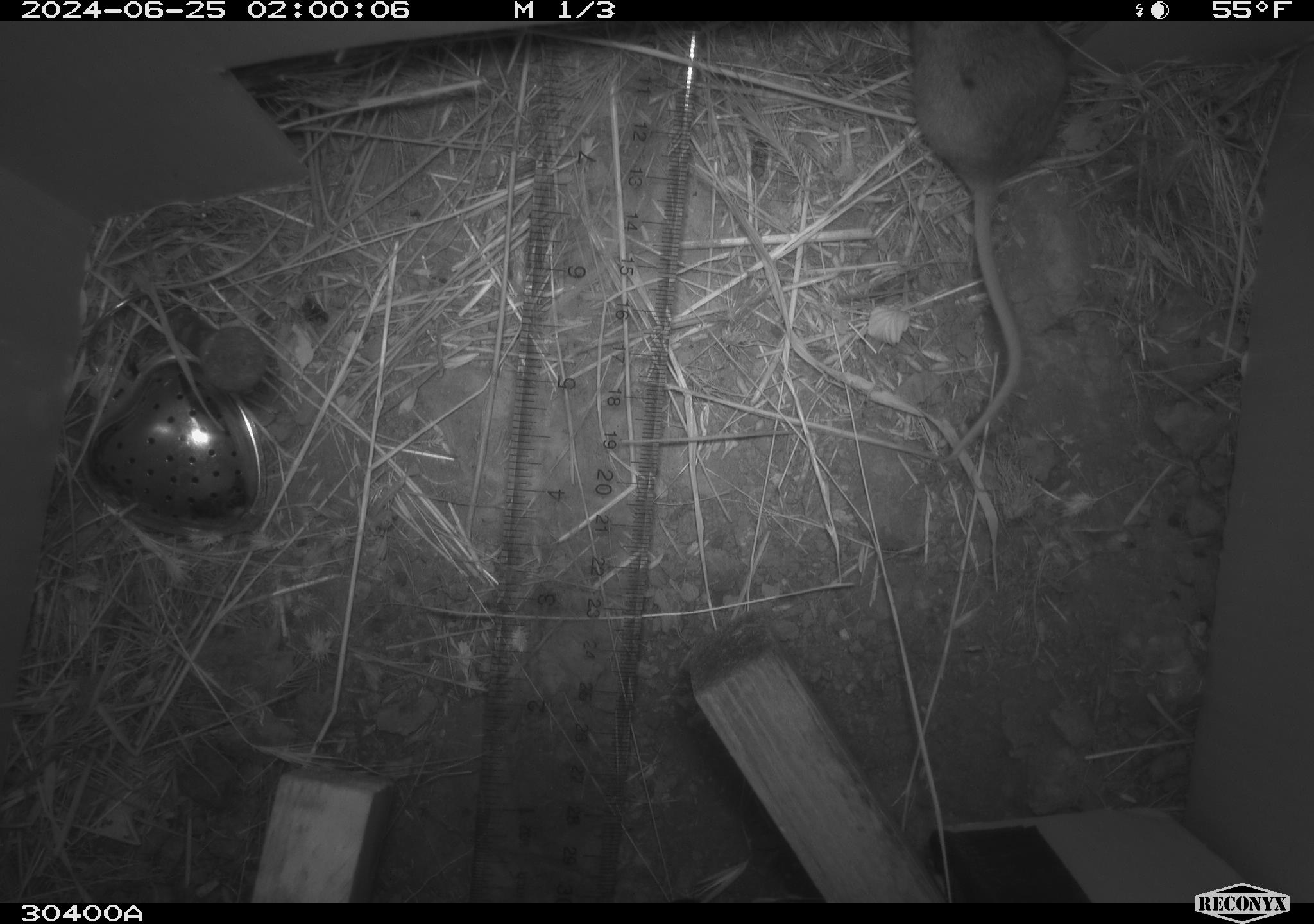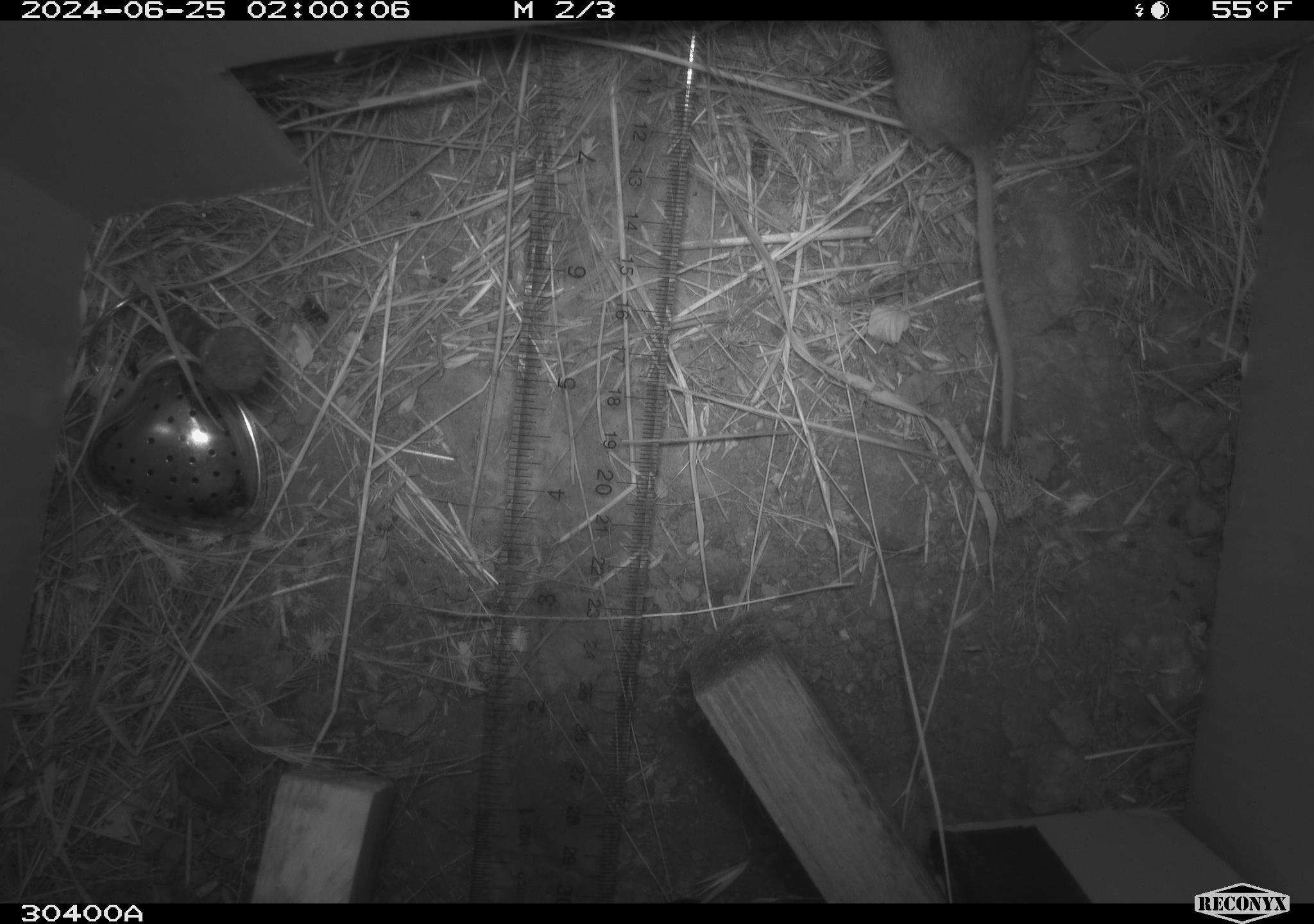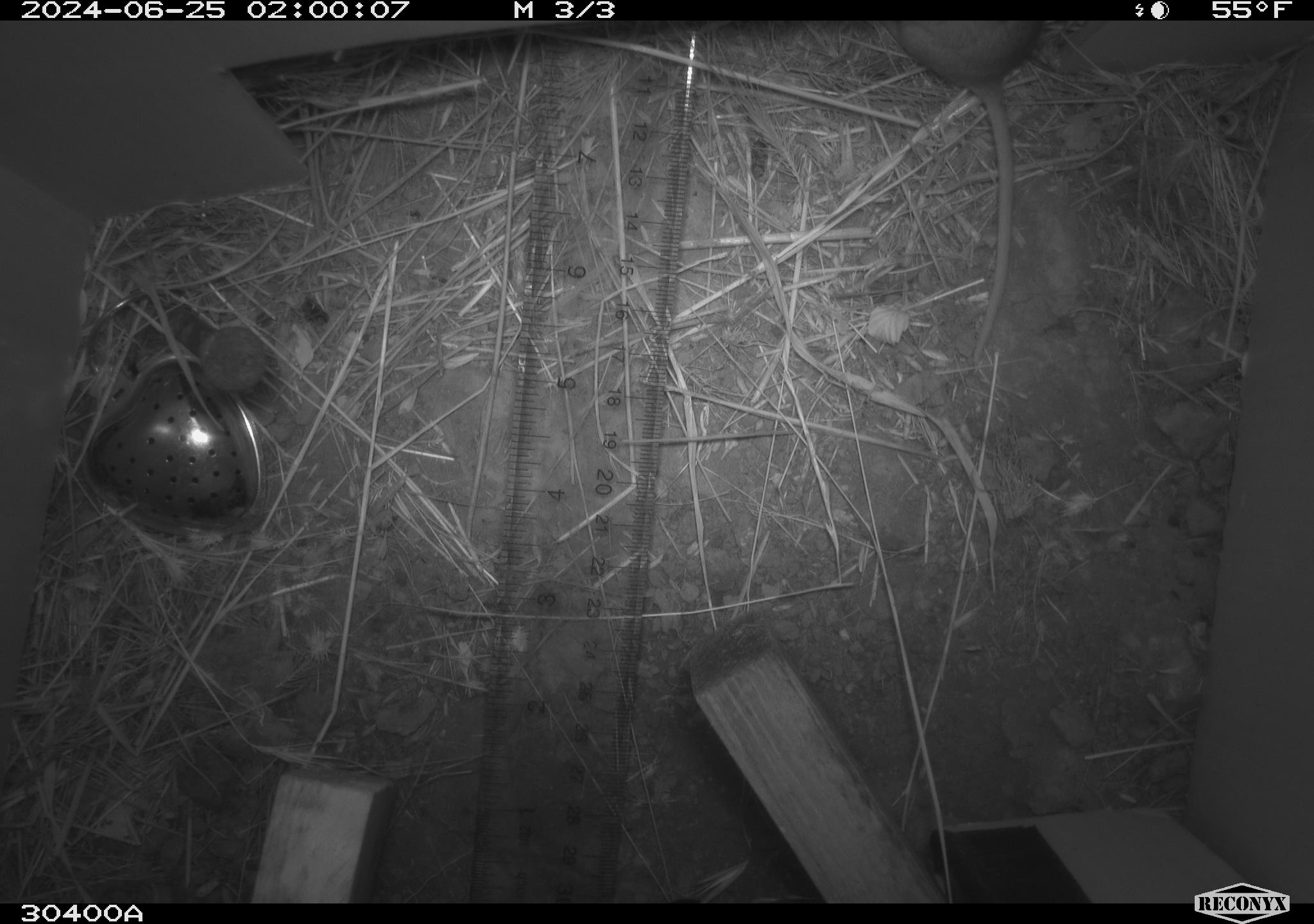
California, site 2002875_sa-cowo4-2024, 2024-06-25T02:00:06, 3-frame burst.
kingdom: Animalia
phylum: Chordata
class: Mammalia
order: Rodentia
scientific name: Rodentia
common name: rodent